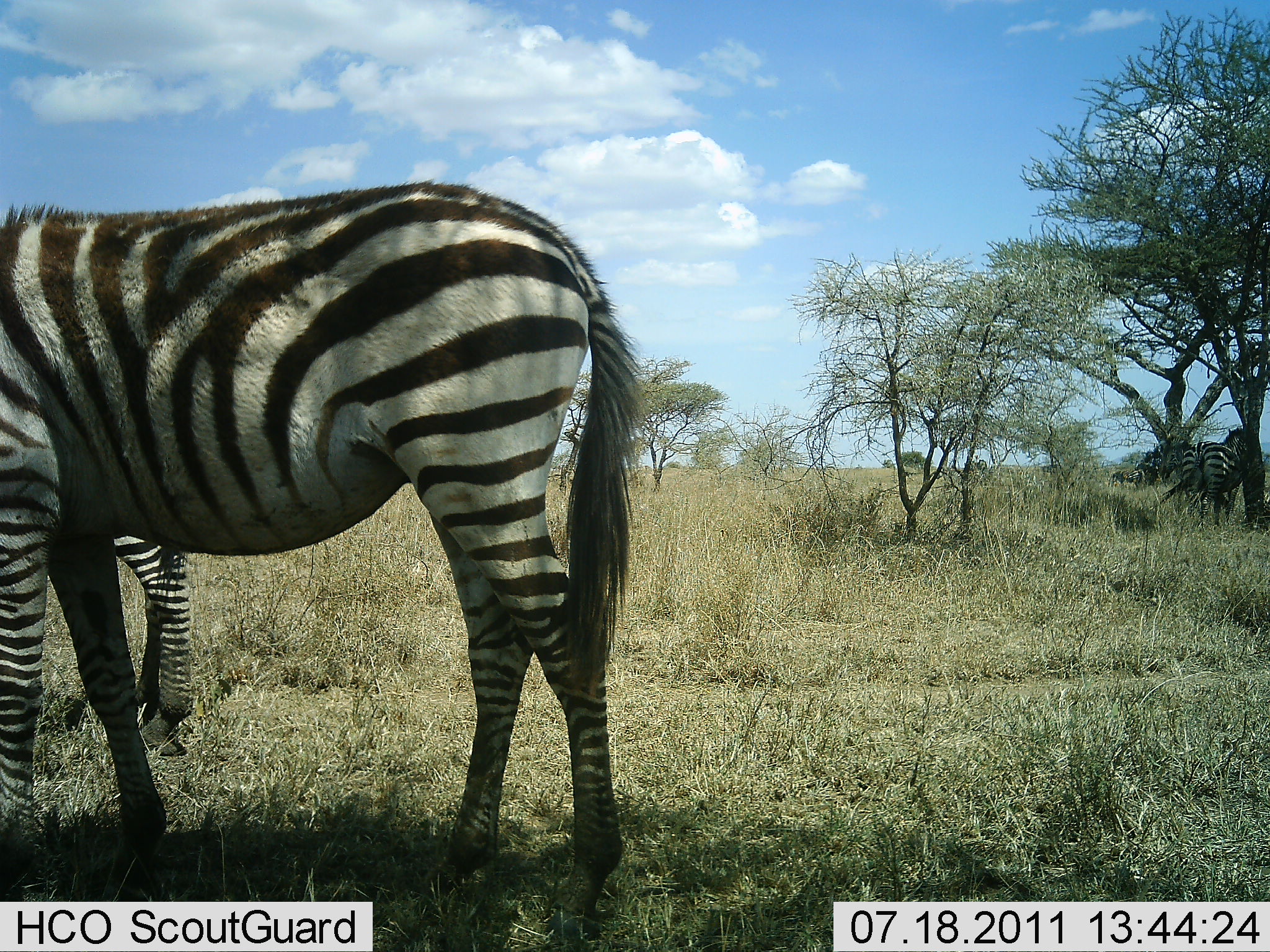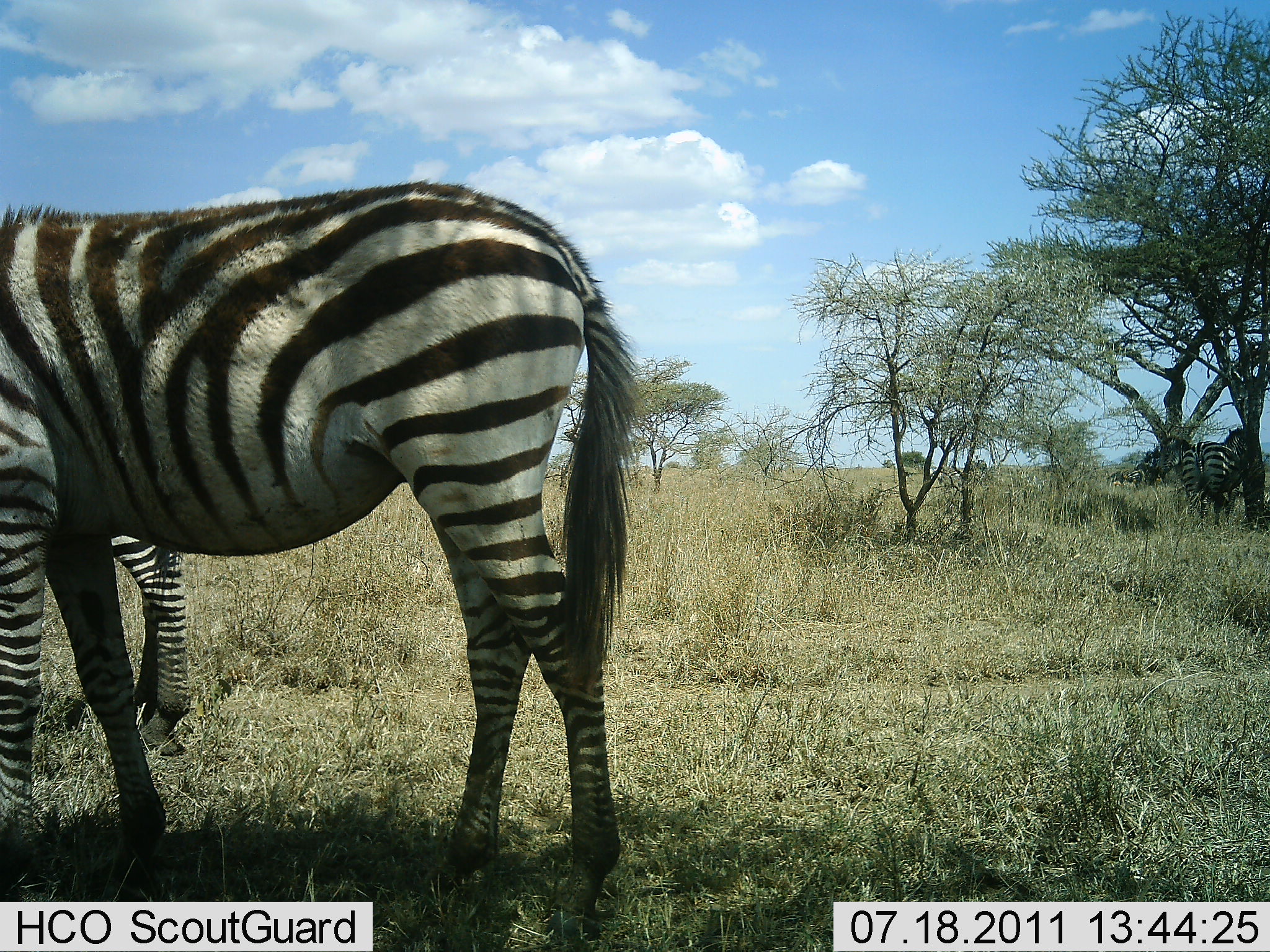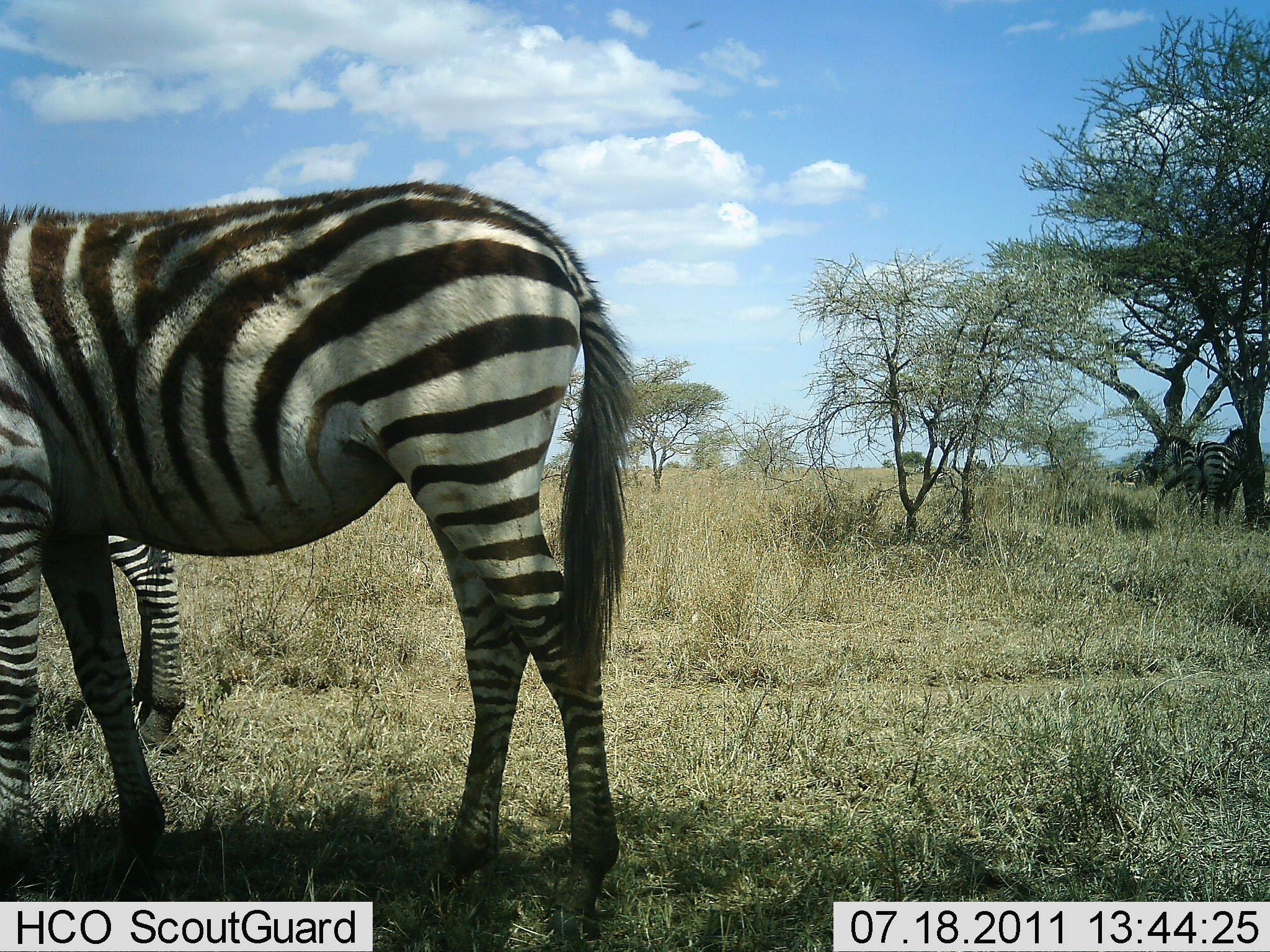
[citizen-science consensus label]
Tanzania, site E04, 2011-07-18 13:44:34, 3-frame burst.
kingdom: Animalia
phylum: Chordata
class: Mammalia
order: Perissodactyla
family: Equidae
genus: Equus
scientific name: Equus quagga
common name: plains zebra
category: zebra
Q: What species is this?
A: Zebra (plains zebra) (Equus quagga).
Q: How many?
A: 5.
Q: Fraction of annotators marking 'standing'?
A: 100%.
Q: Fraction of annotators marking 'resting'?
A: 10%.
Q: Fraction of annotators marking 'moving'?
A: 0%.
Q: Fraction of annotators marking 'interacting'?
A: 0%.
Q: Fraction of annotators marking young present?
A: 0%.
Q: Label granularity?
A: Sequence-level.